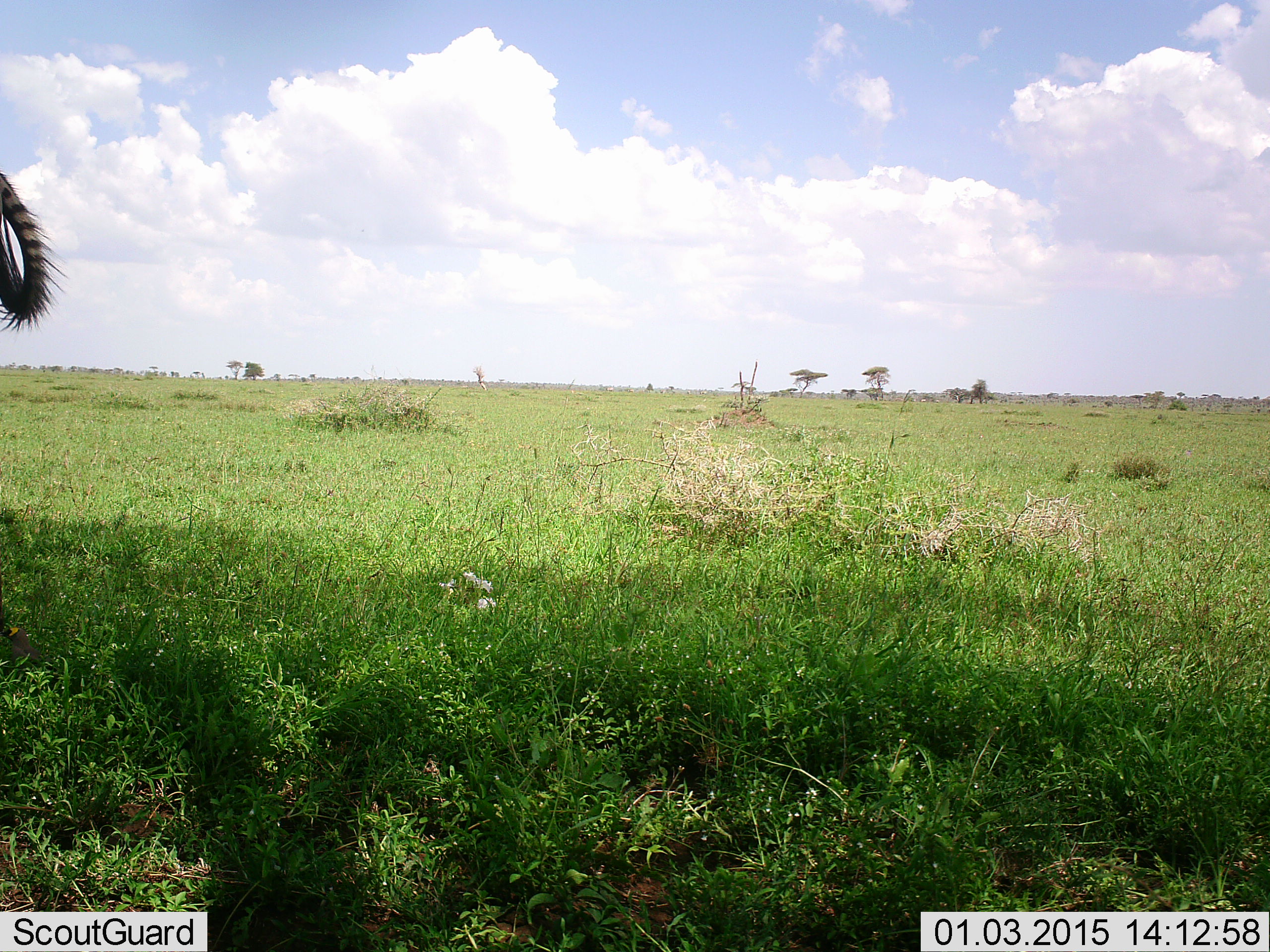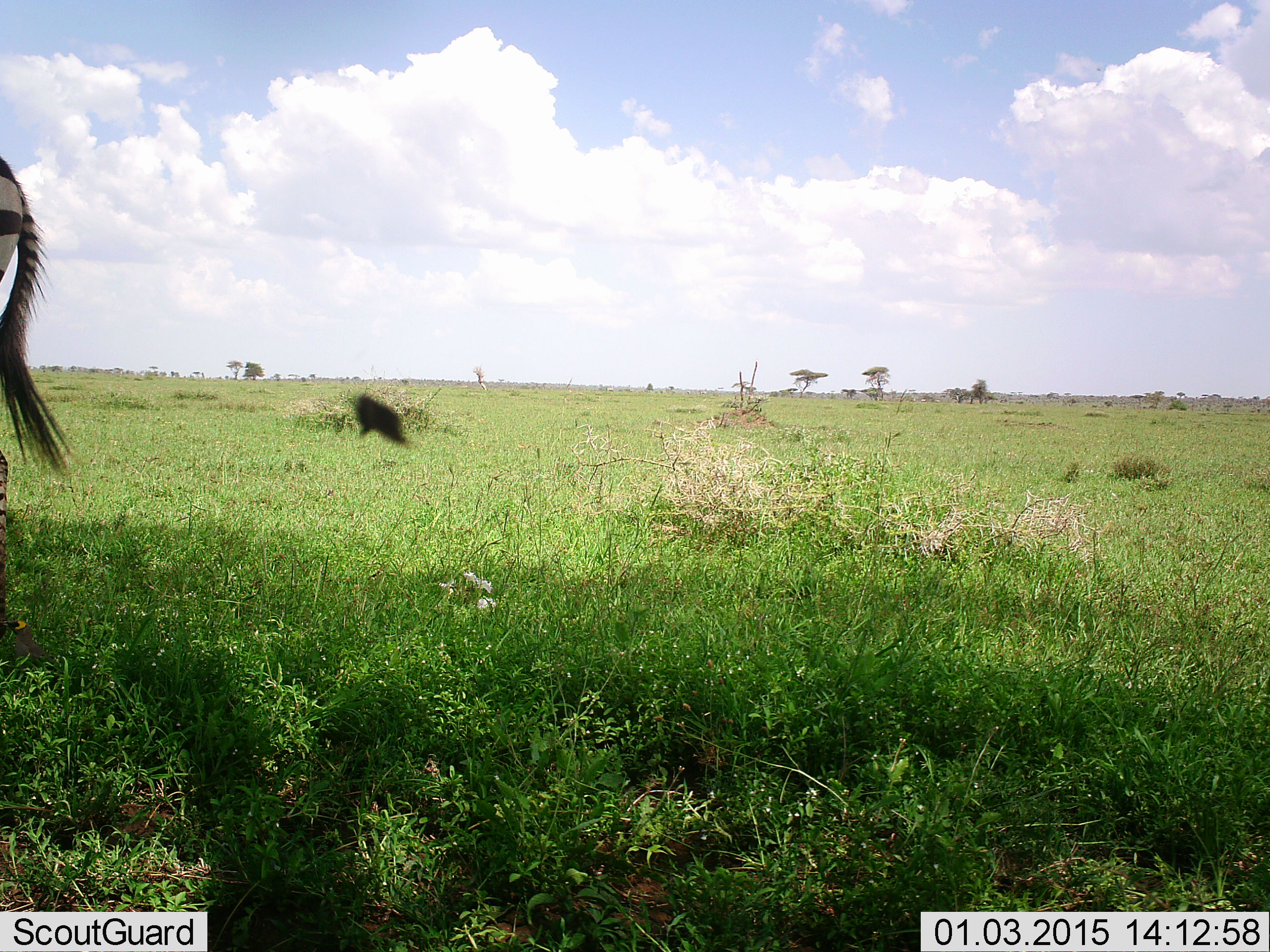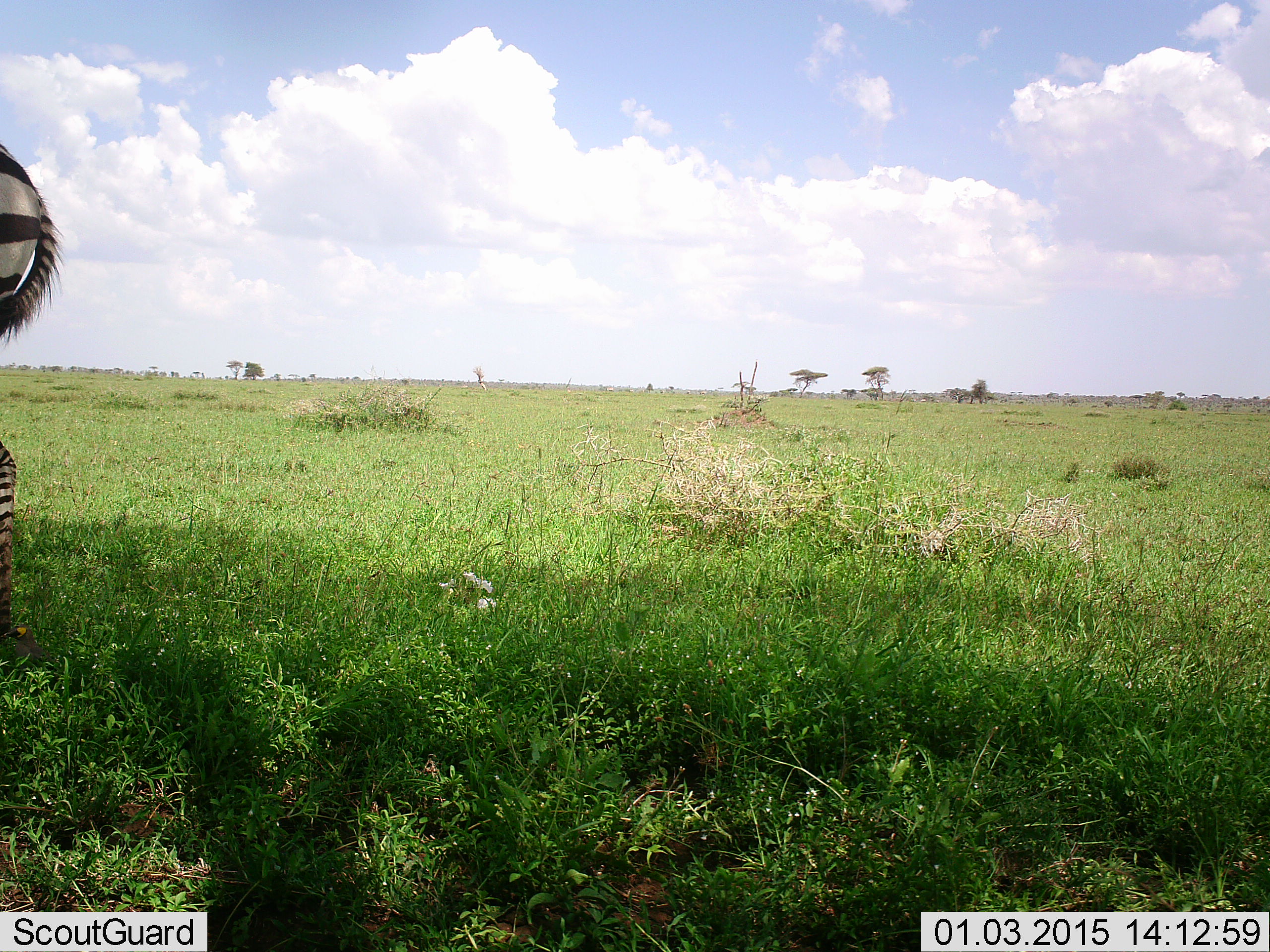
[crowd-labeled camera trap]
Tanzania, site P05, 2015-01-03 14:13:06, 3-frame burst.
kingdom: Animalia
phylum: Chordata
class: Mammalia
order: Perissodactyla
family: Equidae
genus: Equus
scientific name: Equus quagga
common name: plains zebra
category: zebra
Zebra (plains zebra) (Equus quagga), count 1. Behavior (volunteer vote fractions): standing 92%, resting 0%, moving 8%, interacting 0%. Young present (vote fraction): 0%. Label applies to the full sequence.